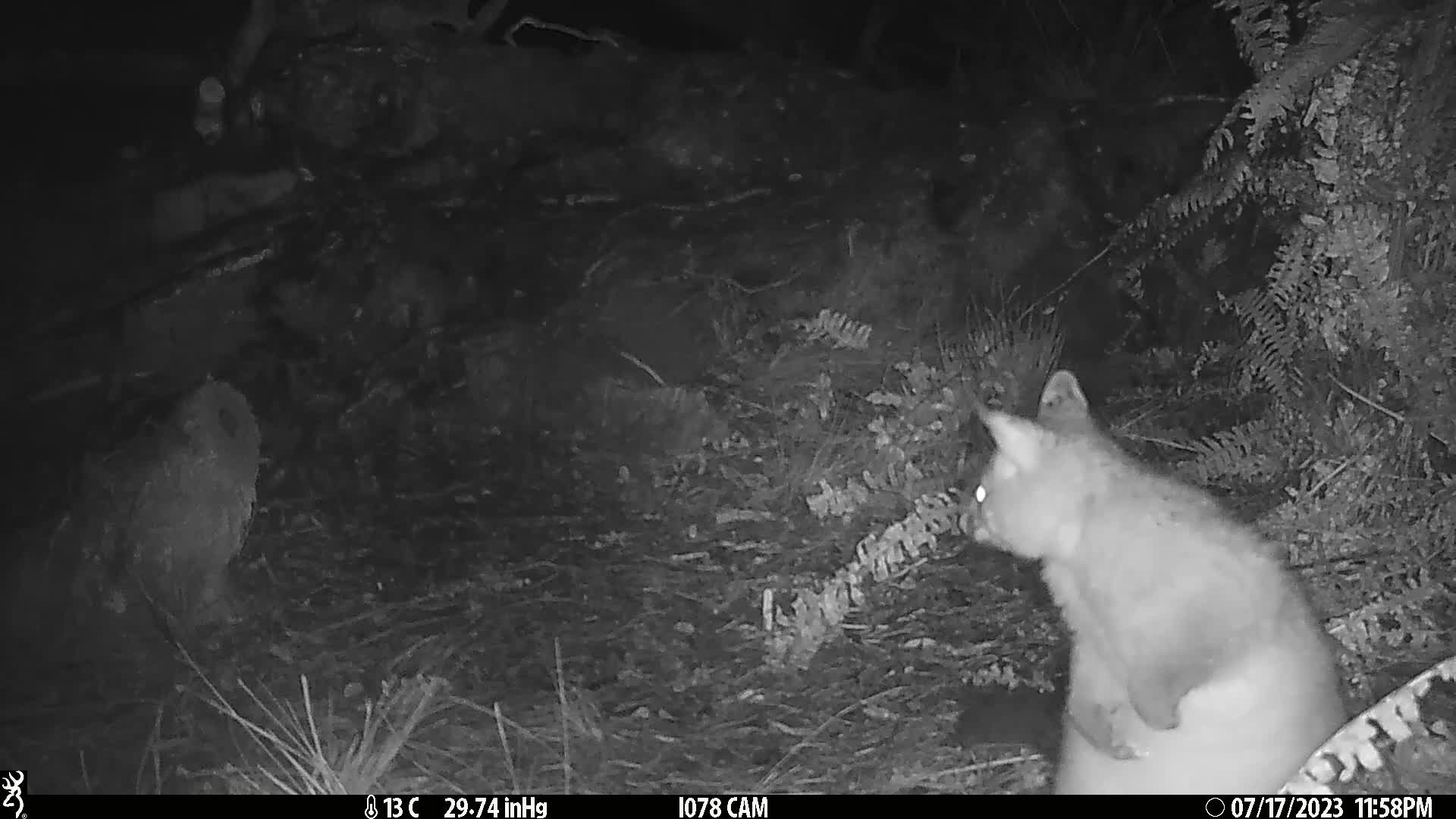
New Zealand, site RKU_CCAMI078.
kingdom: Animalia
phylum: Chordata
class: Mammalia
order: Diprotodontia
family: Phalangeridae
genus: Trichosurus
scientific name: Trichosurus vulpecula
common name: common brushtail possum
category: possum